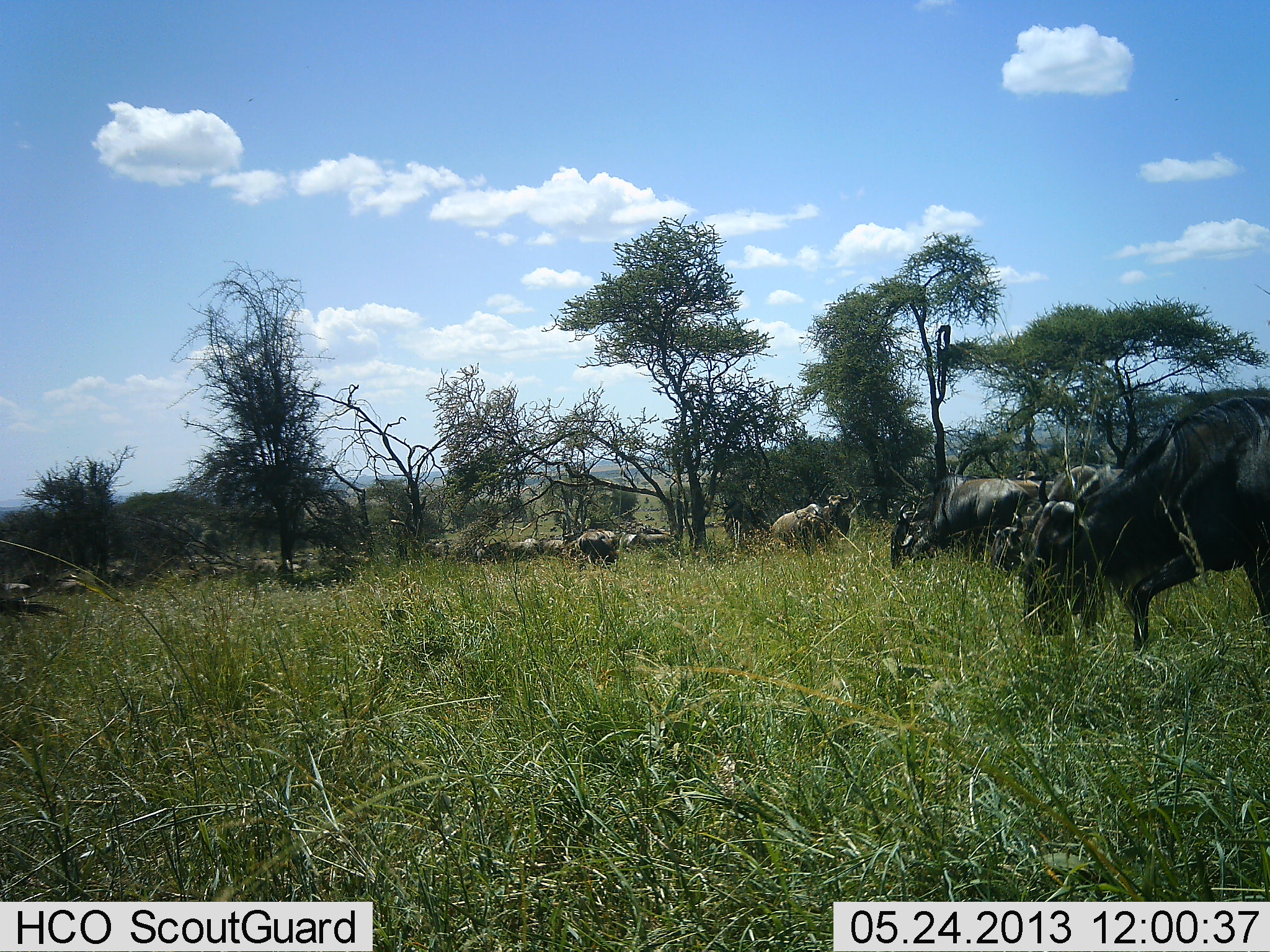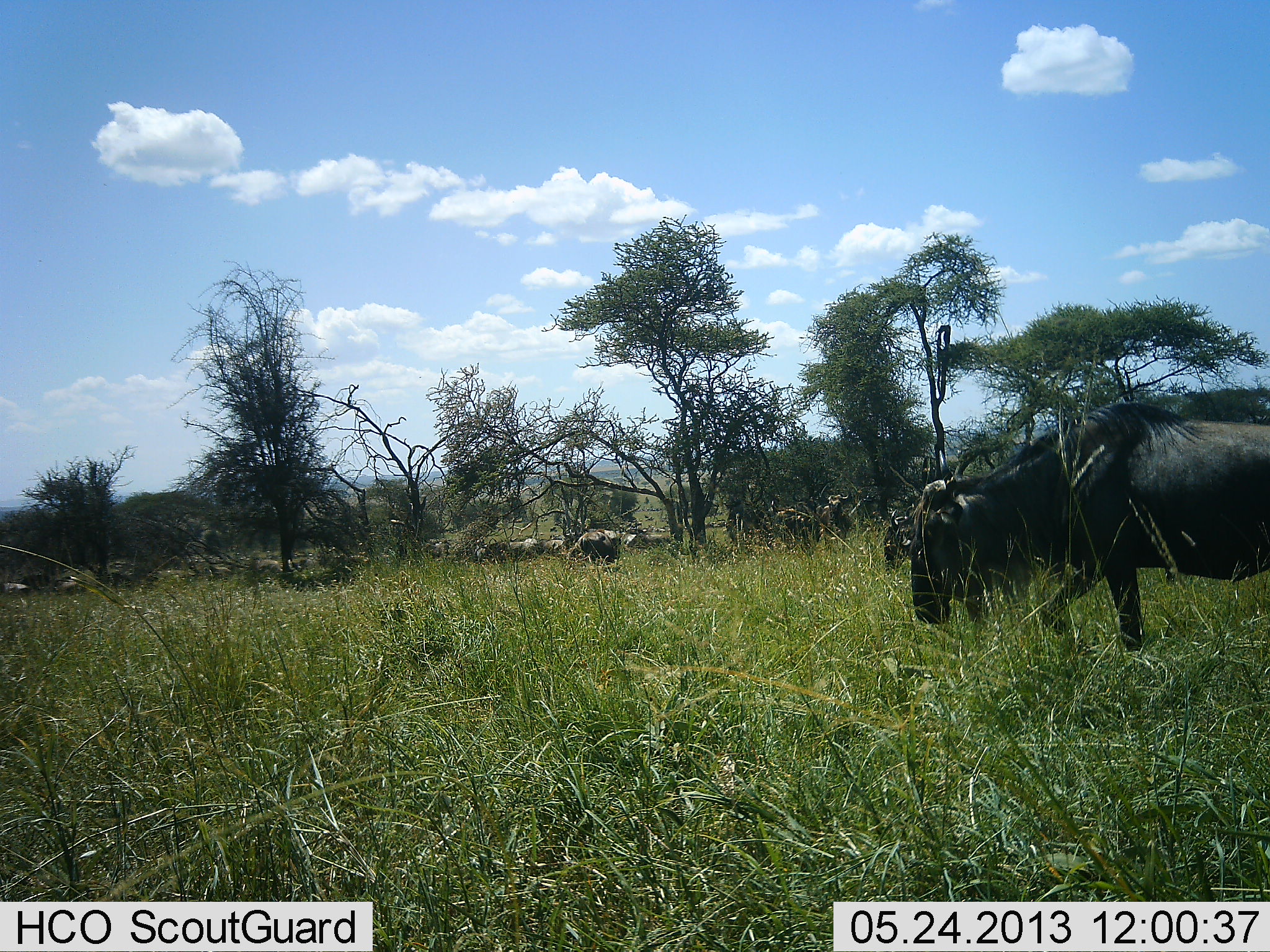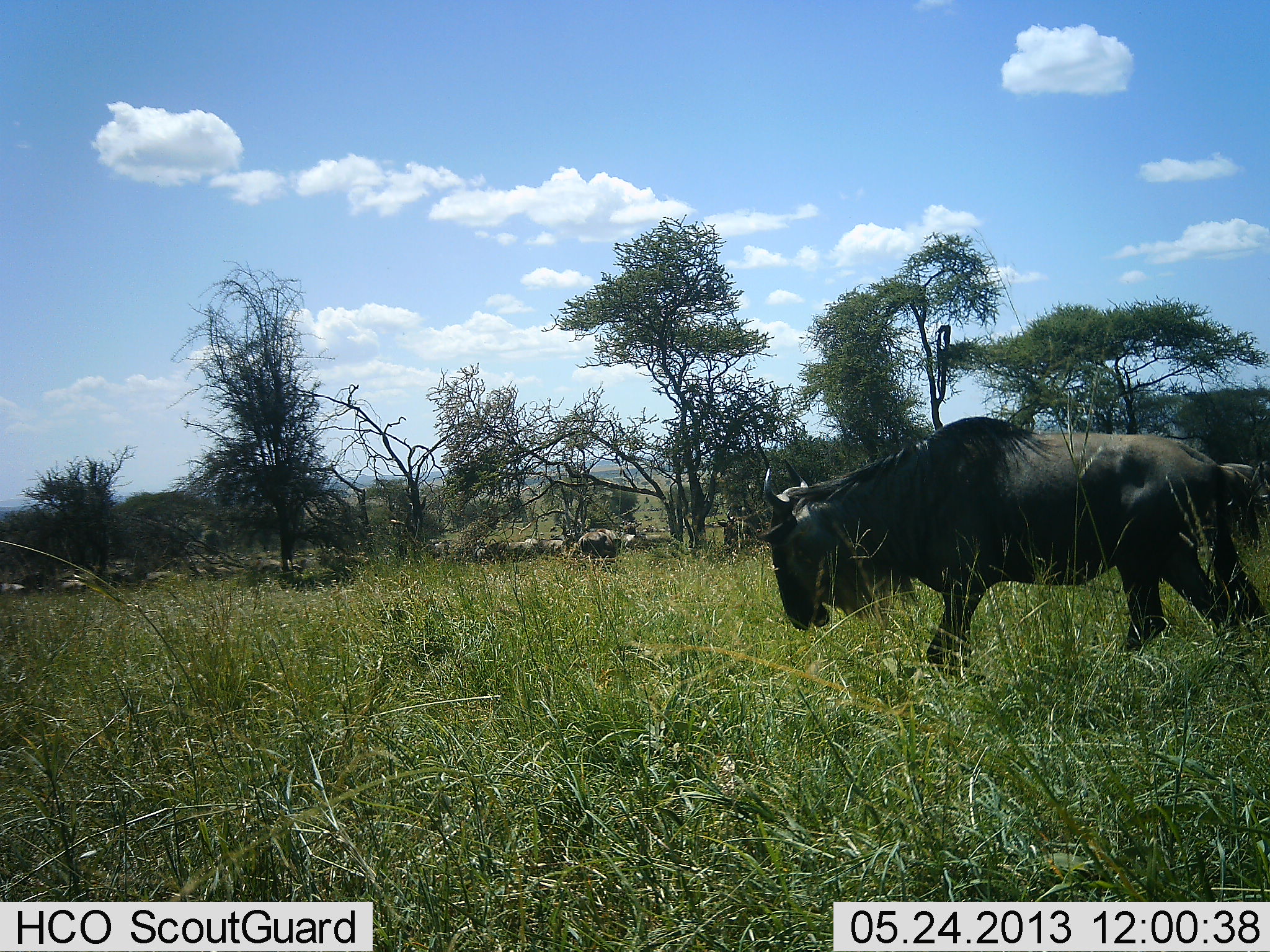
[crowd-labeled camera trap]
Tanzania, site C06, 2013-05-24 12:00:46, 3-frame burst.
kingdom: Animalia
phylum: Chordata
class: Mammalia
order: Artiodactyla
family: Bovidae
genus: Connochaetes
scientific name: Connochaetes taurinus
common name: blue wildebeest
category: wildebeest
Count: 11-50.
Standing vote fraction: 56%.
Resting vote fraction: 17%.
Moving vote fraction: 72%.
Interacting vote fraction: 6%.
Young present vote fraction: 0%.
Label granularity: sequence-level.